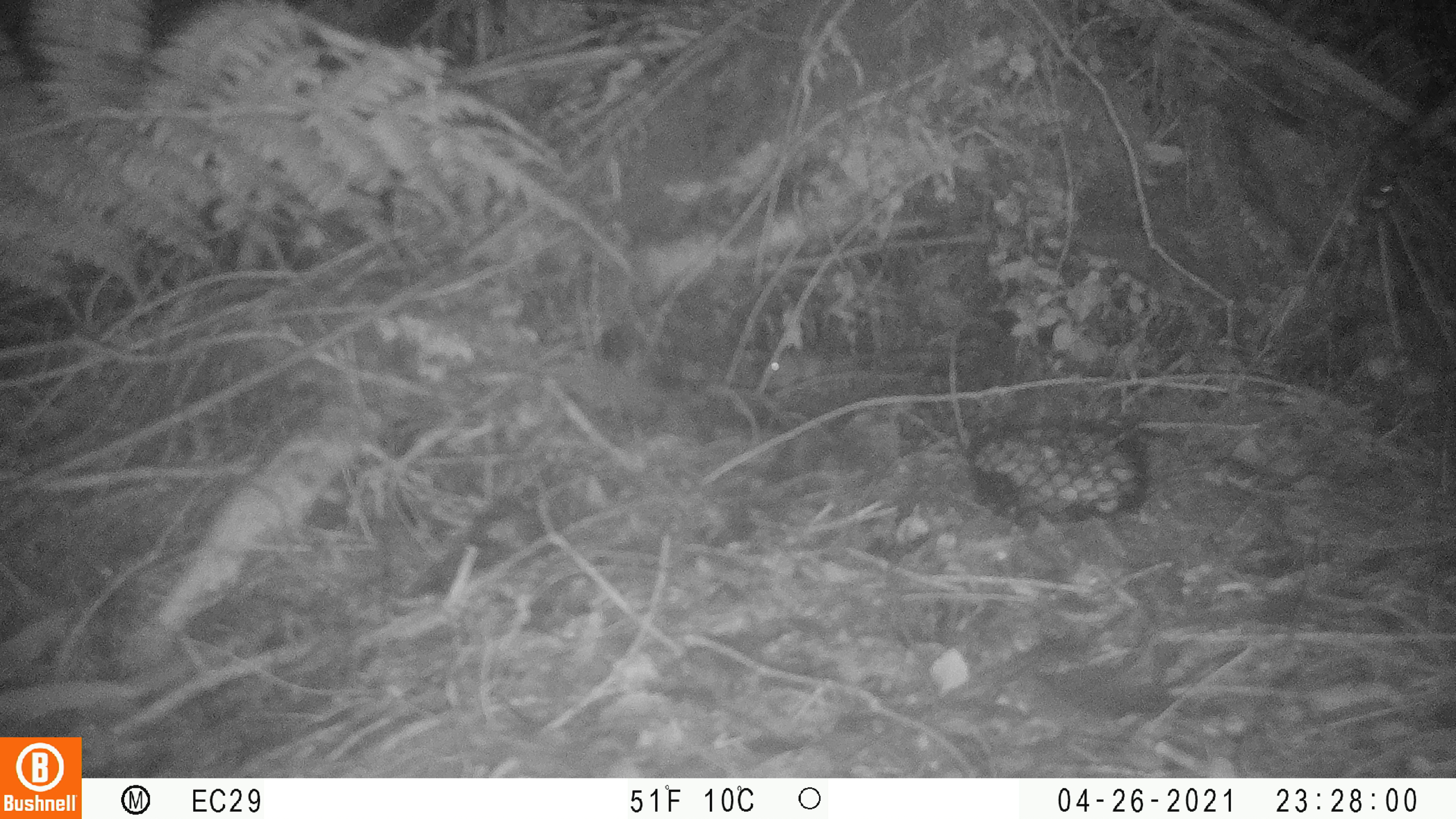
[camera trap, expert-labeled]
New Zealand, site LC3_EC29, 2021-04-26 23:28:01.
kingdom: Animalia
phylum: Chordata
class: Mammalia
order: Rodentia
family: Muridae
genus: Mus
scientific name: Mus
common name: mouse